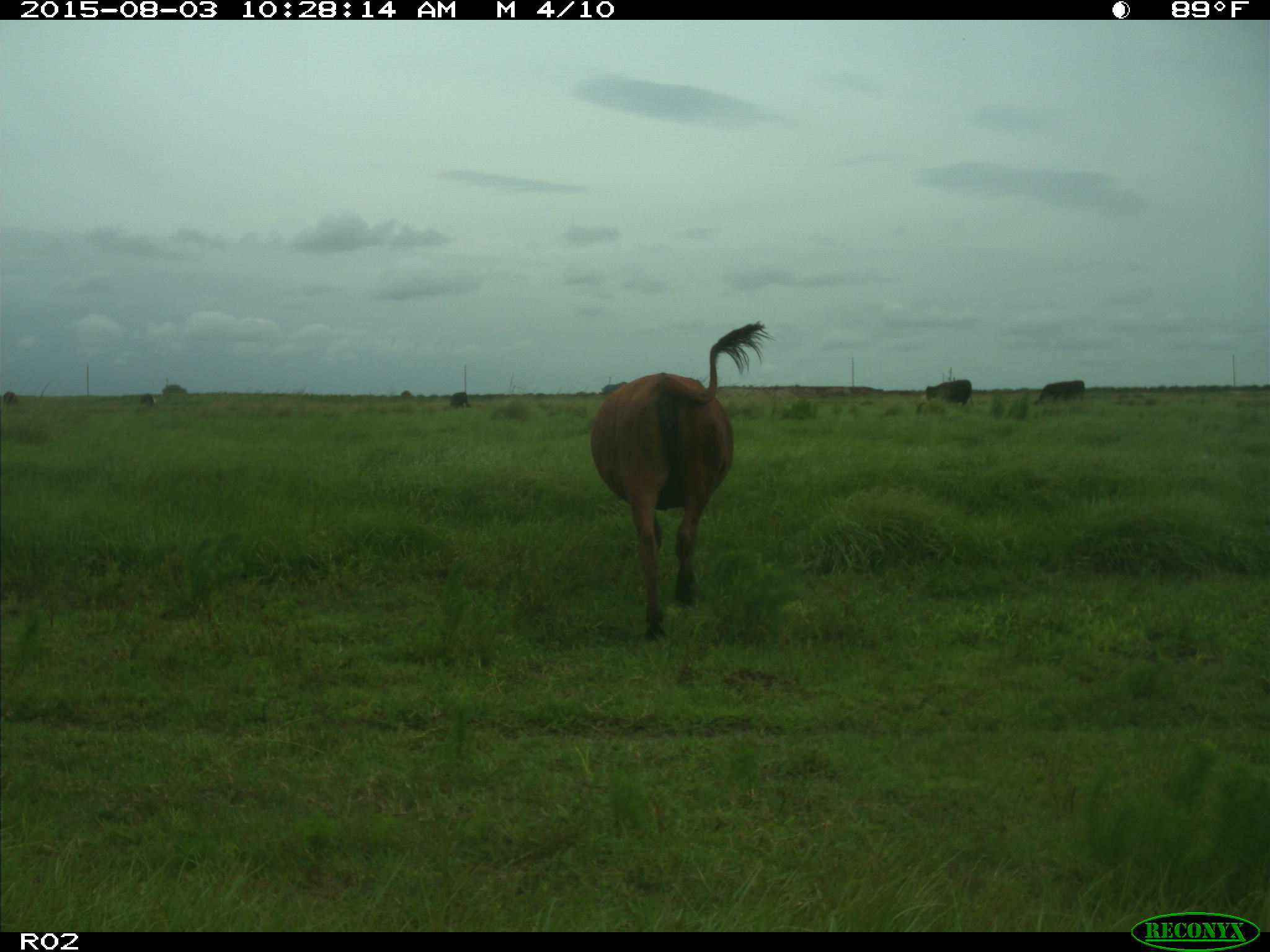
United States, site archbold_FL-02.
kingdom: Animalia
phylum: Chordata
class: Mammalia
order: Artiodactyla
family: Bovidae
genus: Bos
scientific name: Bos taurus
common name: domestic cow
Bos taurus (domestic cow).